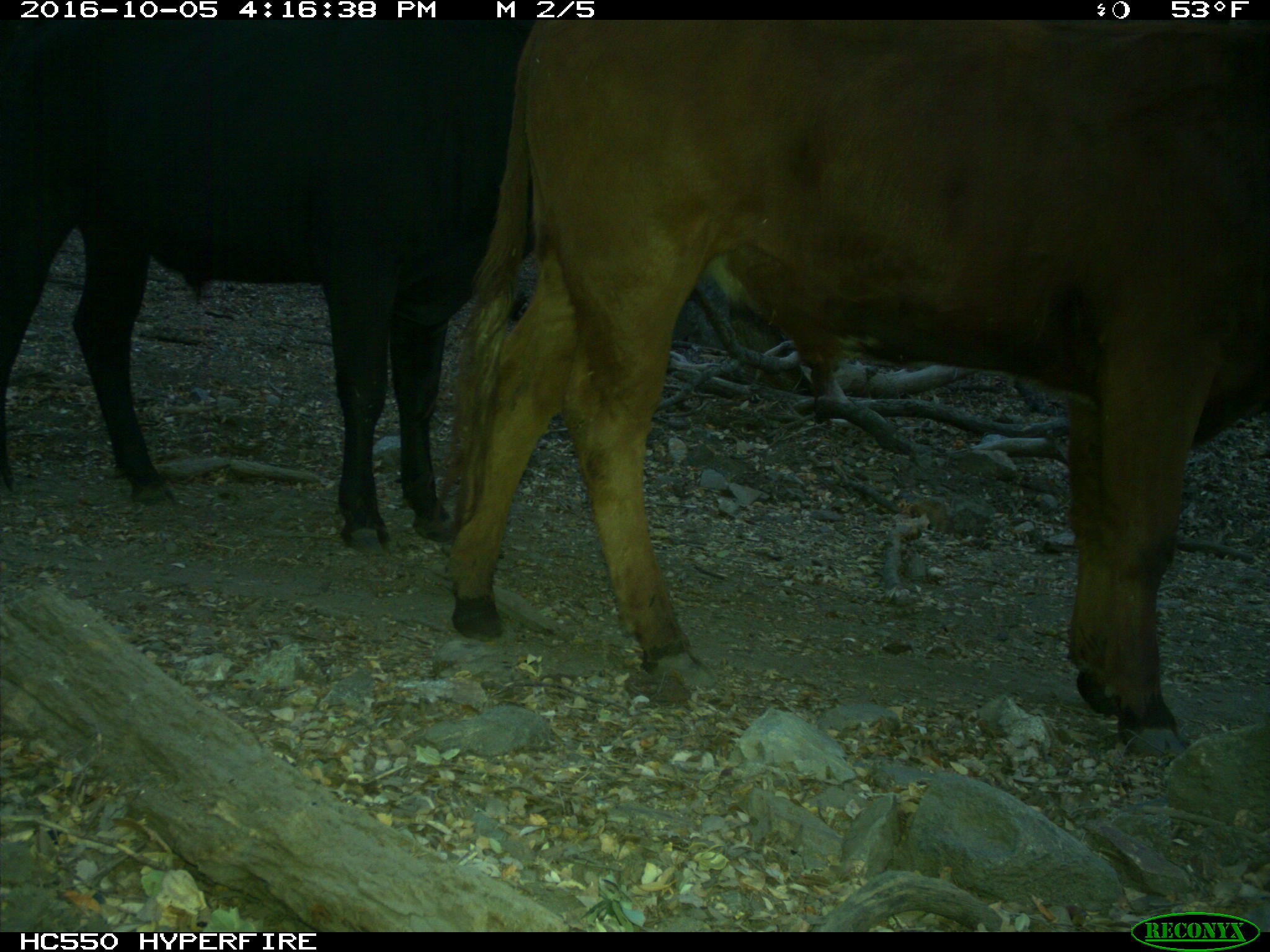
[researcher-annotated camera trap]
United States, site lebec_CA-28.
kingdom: Animalia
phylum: Chordata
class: Mammalia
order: Artiodactyla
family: Bovidae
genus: Bos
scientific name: Bos taurus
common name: domestic cow